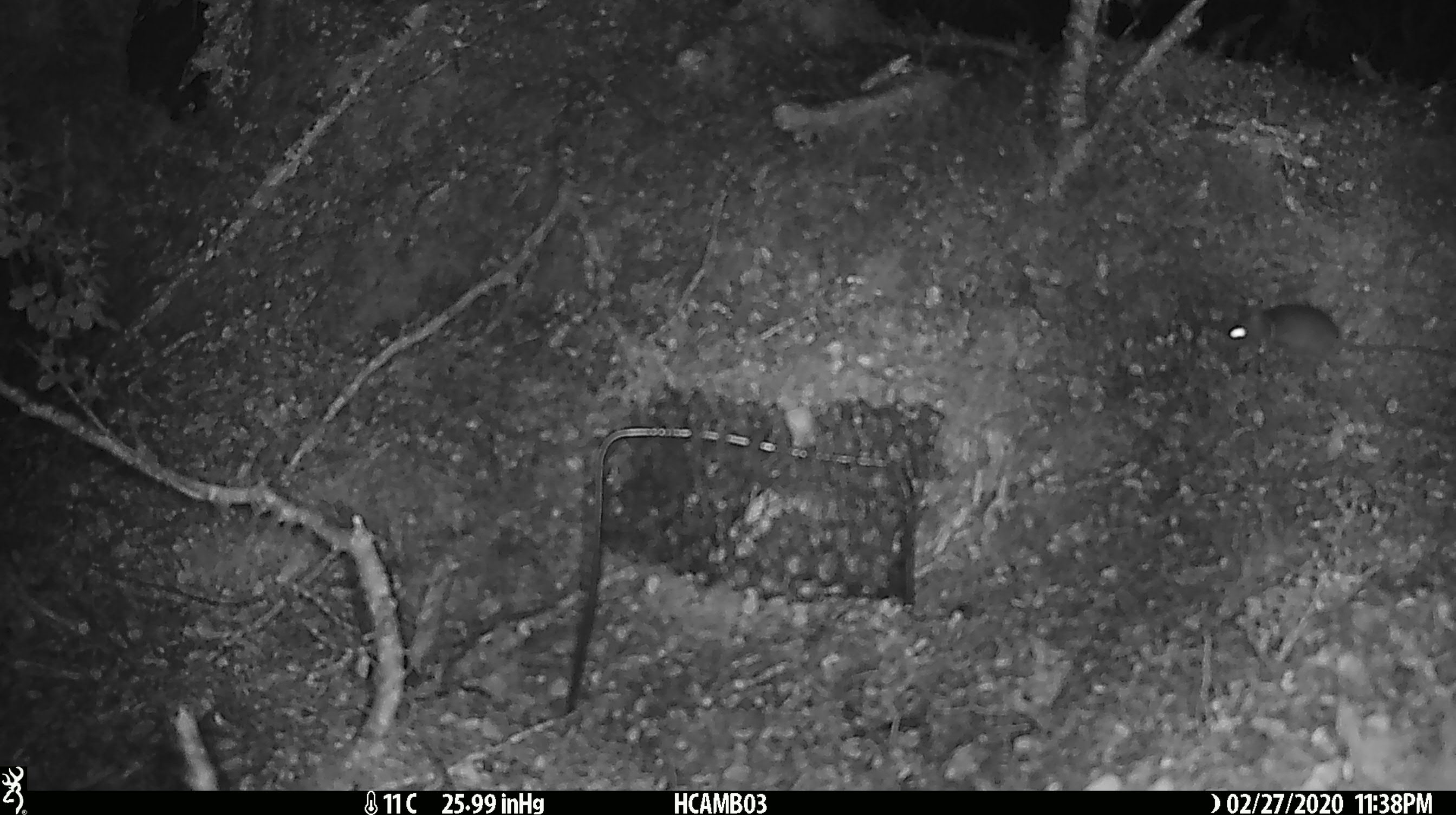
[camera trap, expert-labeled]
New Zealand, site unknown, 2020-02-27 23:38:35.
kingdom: Animalia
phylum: Chordata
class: Mammalia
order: Rodentia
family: Muridae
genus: Mus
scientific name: Mus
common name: mouse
Mouse (Mus).